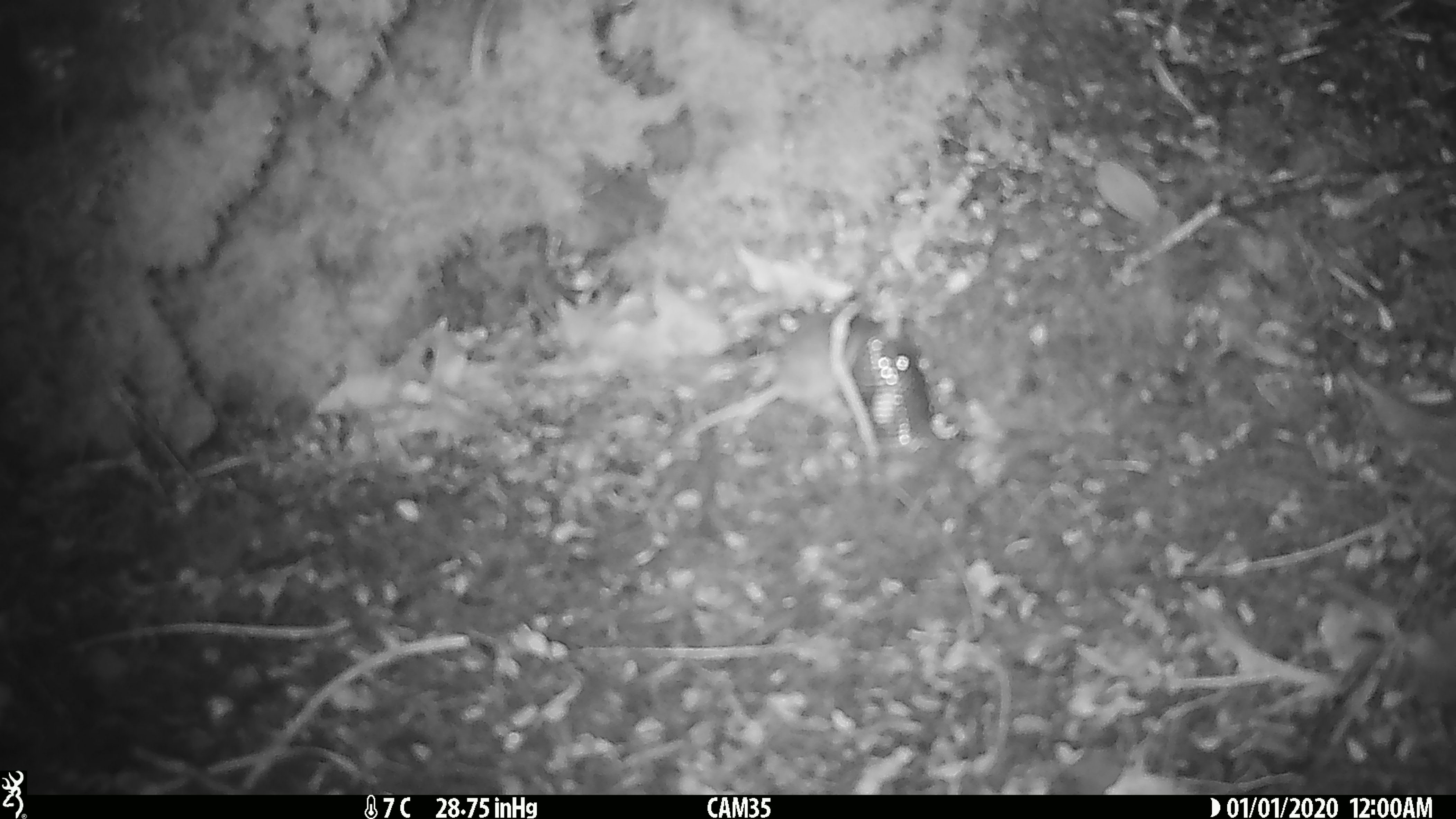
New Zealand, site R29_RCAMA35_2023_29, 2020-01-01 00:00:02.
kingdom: Animalia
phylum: Chordata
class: Mammalia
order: Rodentia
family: Muridae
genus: Mus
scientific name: Mus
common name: mouse